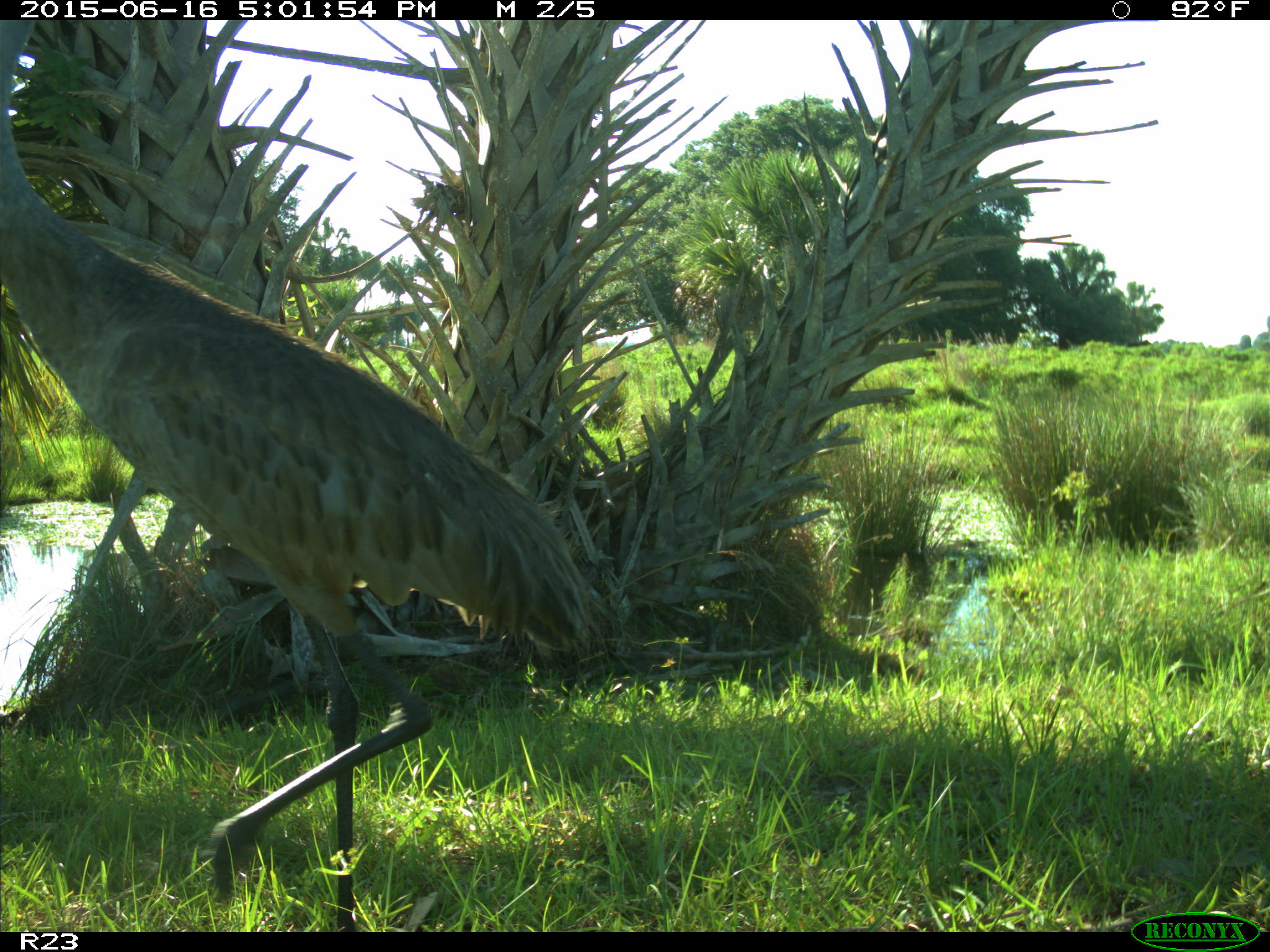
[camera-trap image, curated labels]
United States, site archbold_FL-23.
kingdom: Animalia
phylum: Chordata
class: Mammalia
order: Artiodactyla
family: Bovidae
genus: Bos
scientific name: Bos taurus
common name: domestic cow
Bos taurus (domestic cow).